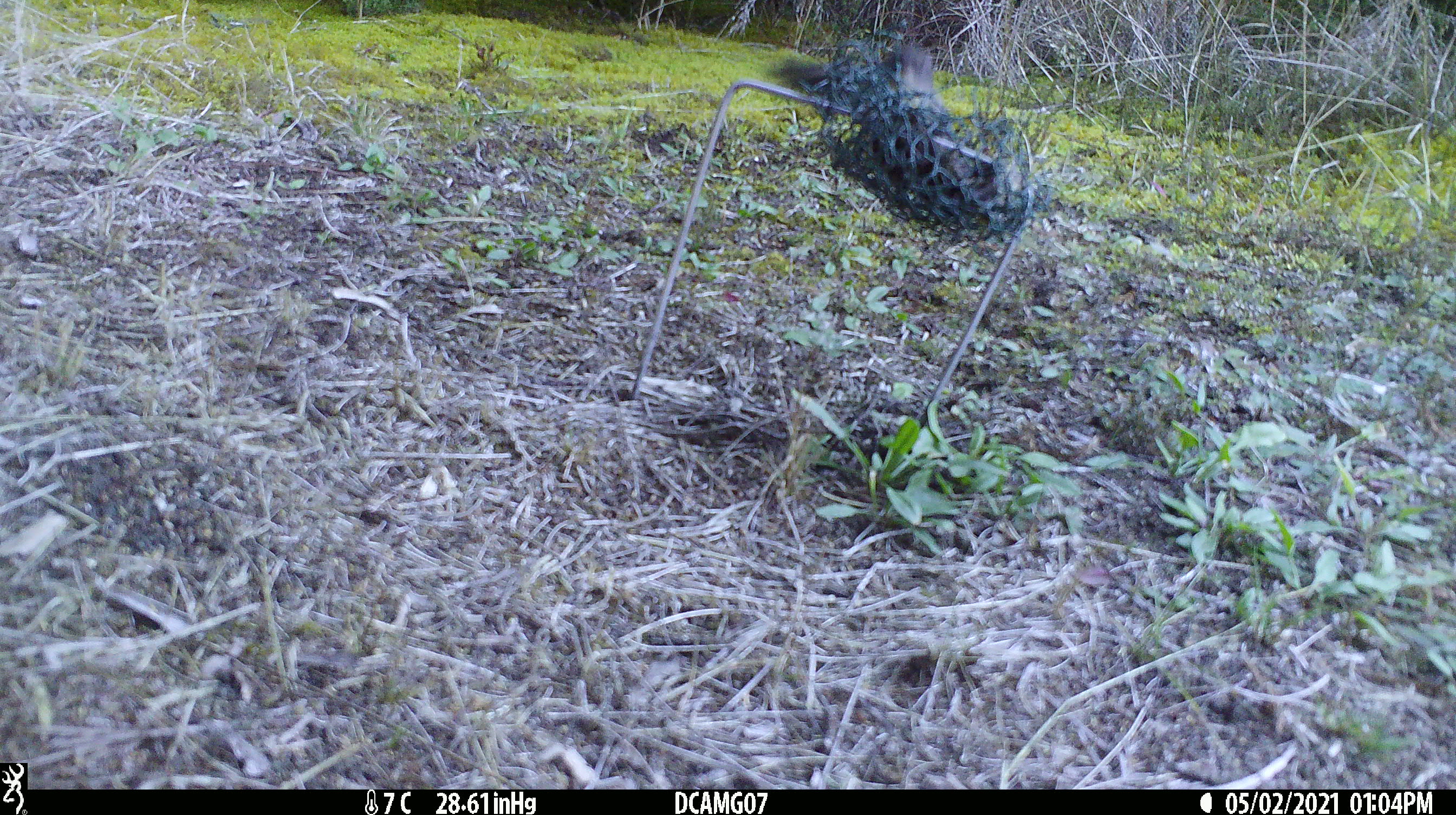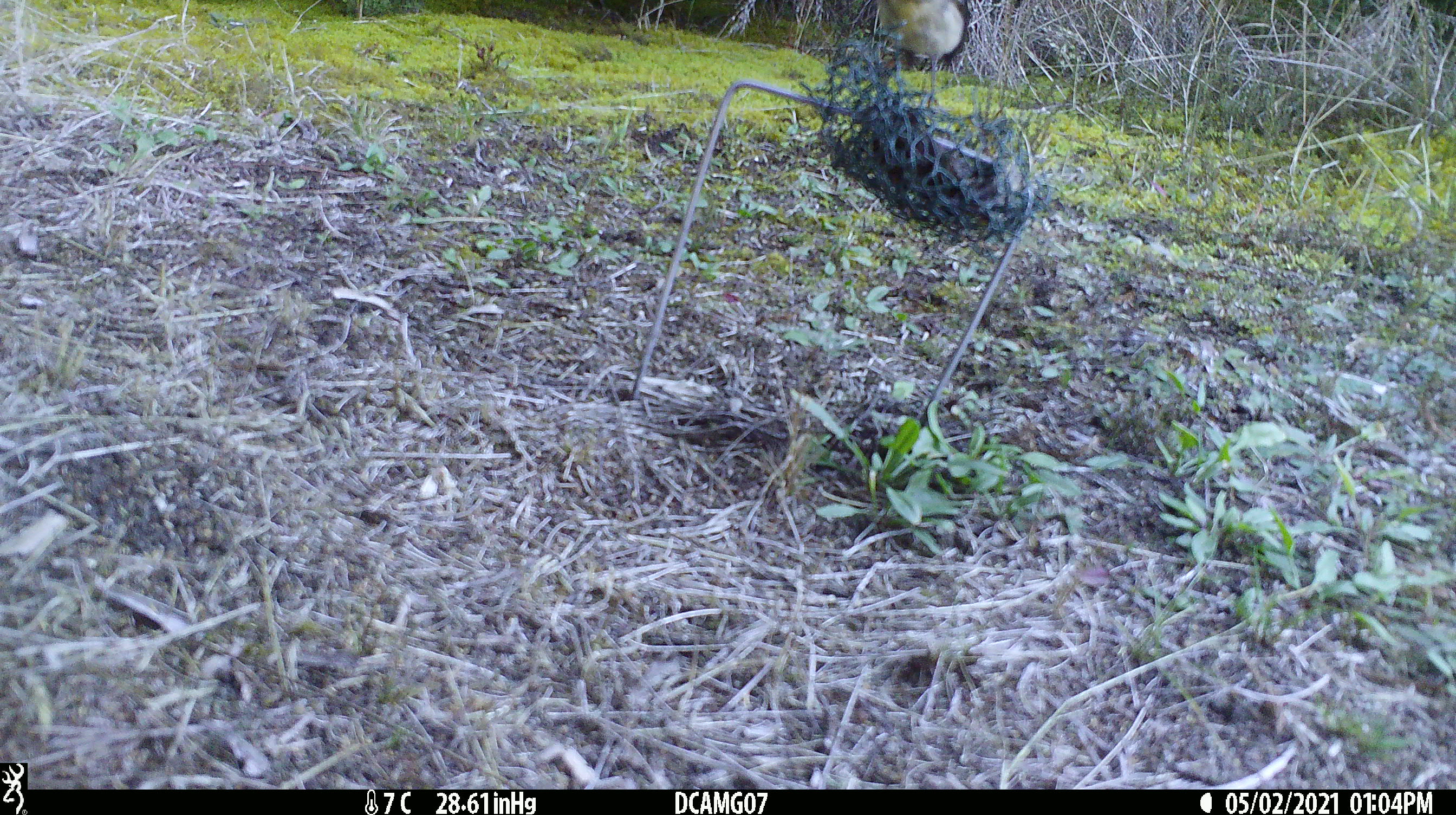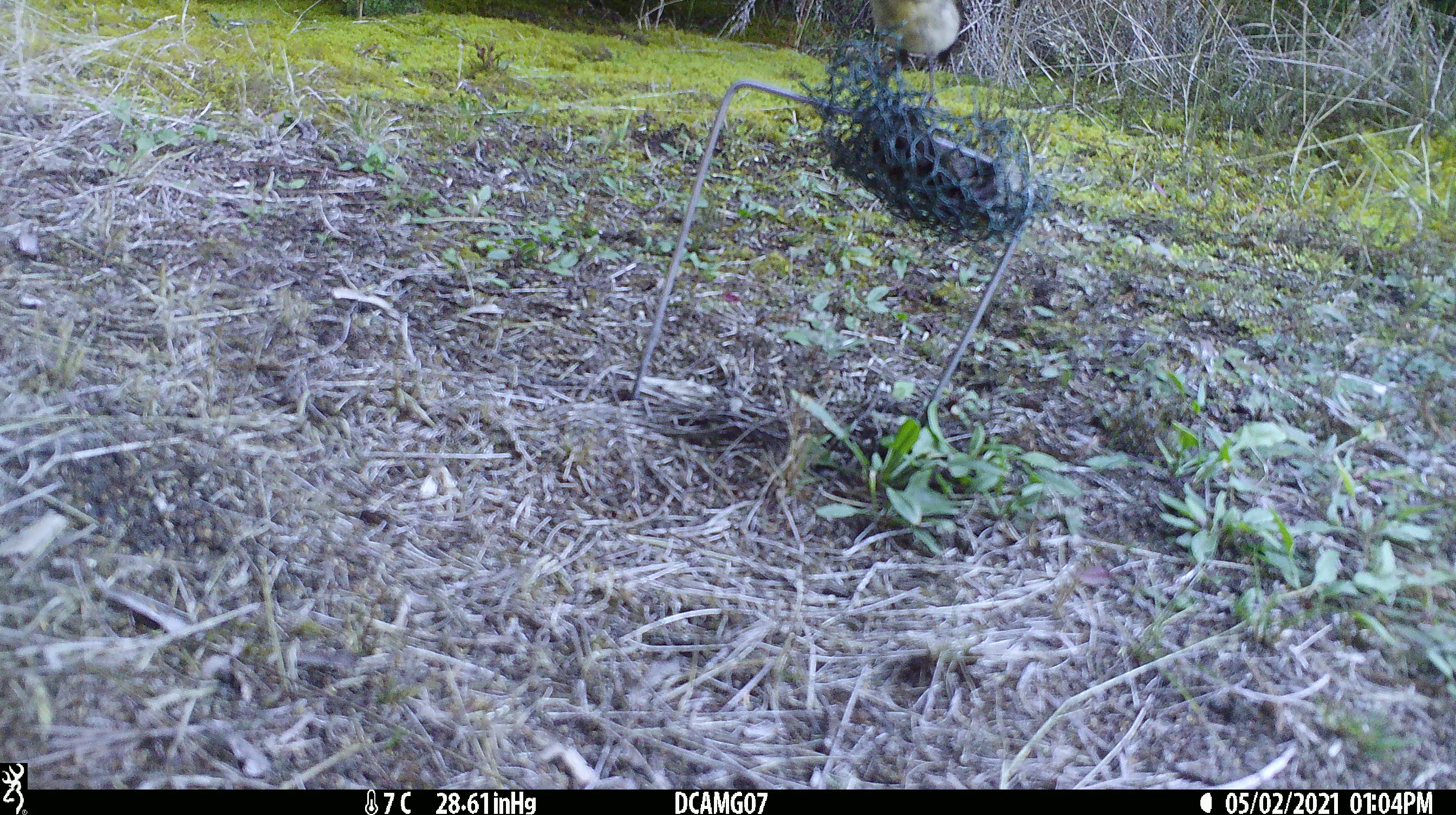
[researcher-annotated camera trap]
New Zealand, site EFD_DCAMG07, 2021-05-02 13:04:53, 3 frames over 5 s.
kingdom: Animalia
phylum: Chordata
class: Aves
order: Passeriformes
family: Petroicidae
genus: Petroica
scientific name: Petroica macrocephala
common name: tomtit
Tomtit (Petroica macrocephala).